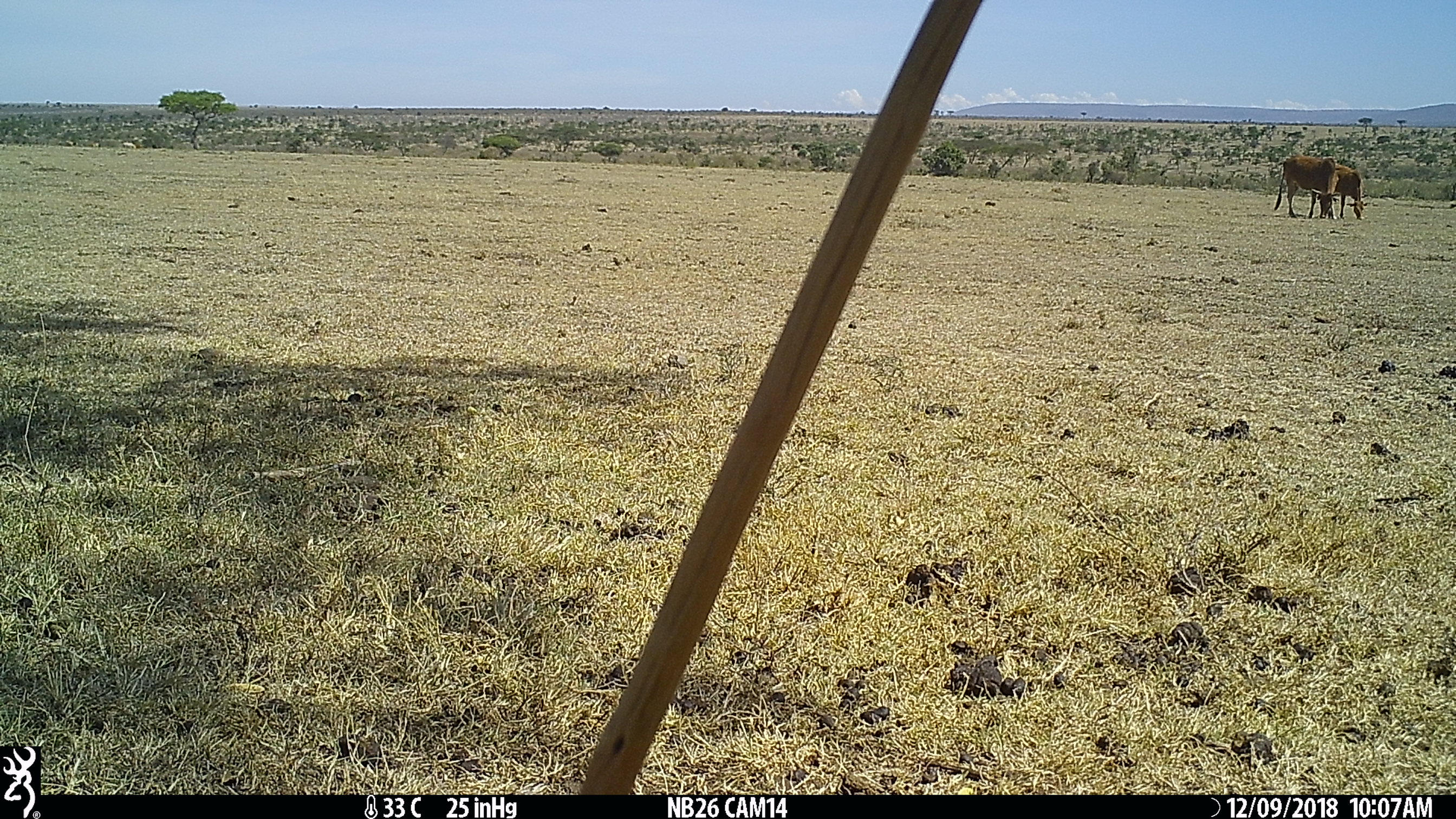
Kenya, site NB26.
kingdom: Animalia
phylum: Chordata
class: Mammalia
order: Artiodactyla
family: Bovidae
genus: Bos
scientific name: Bos taurus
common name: cattle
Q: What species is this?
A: Cattle (Bos taurus).